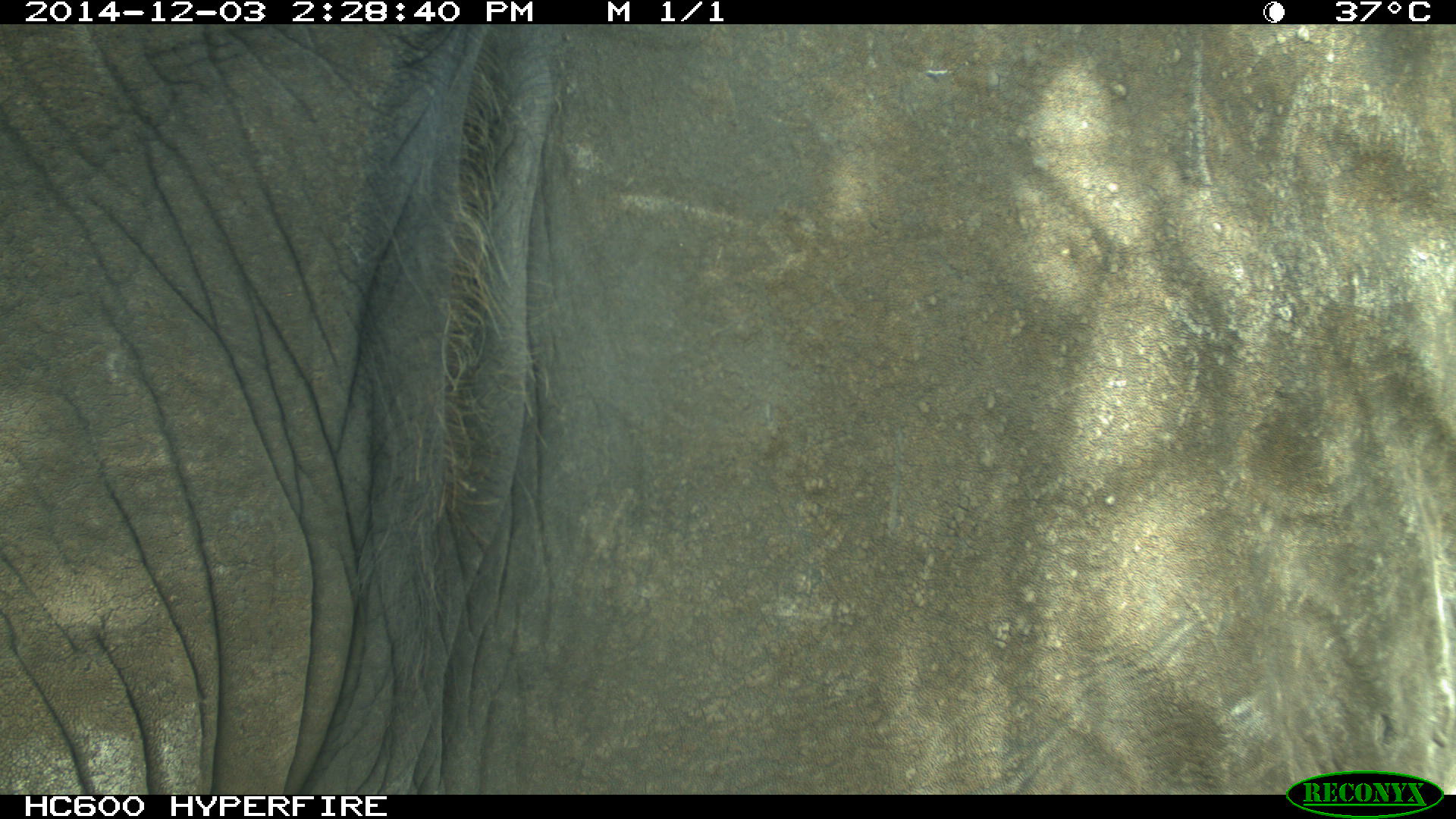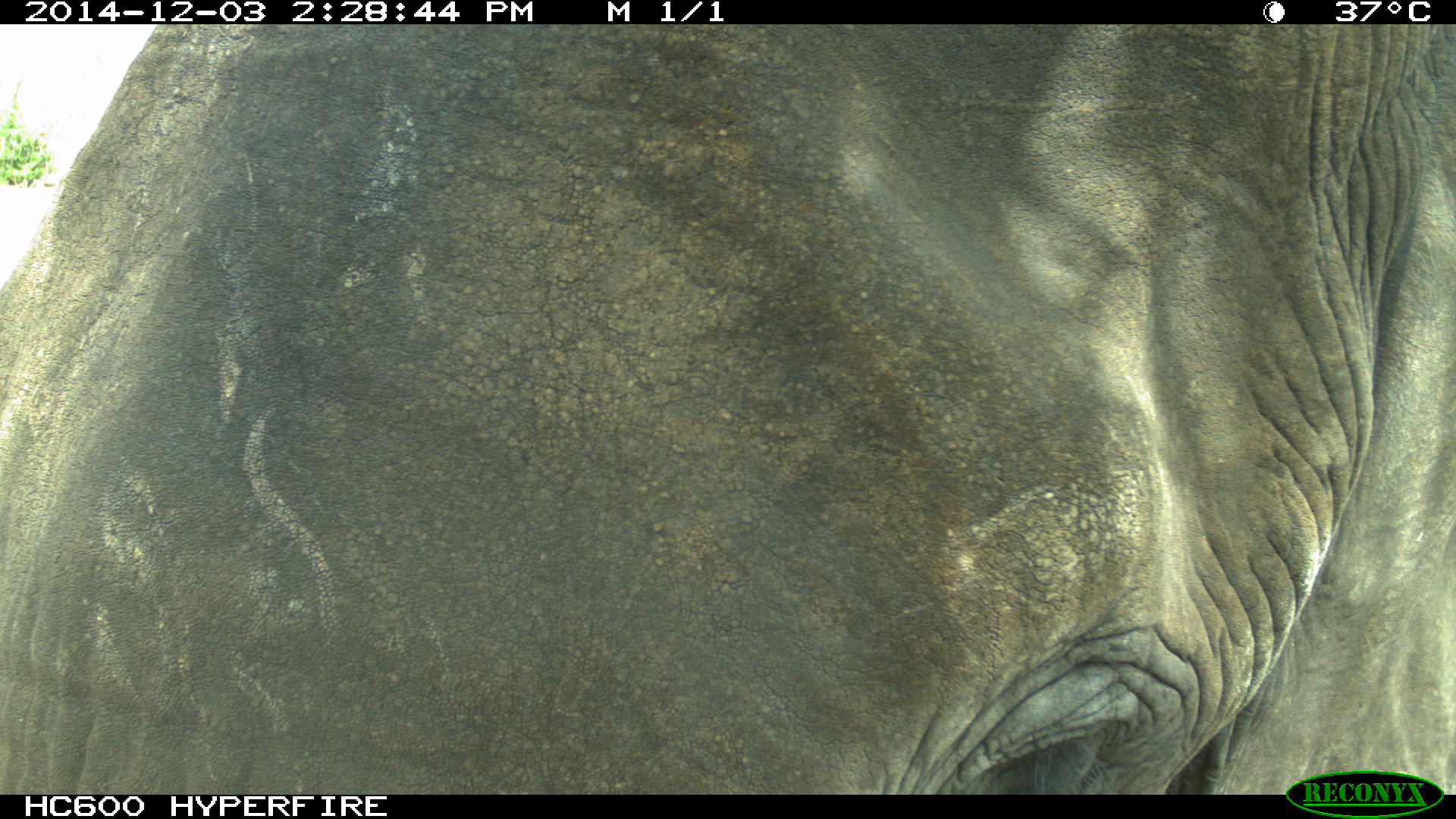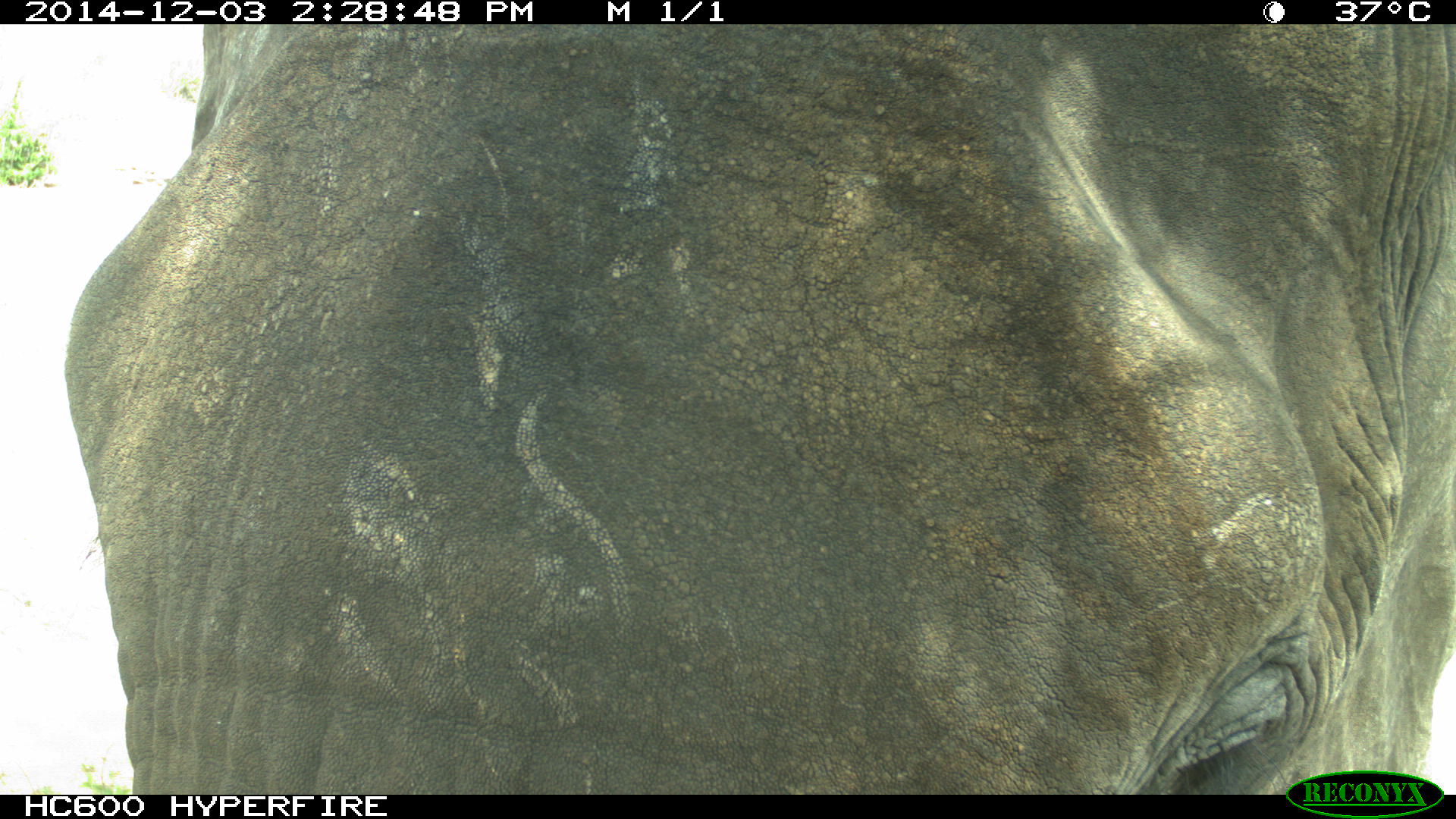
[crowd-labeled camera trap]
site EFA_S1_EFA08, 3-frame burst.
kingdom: Animalia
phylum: Chordata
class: Mammalia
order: Proboscidea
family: Elephantidae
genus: Loxodonta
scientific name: Loxodonta africana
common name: african bush elephant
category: elephant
Elephant (african bush elephant) (Loxodonta africana), count 1. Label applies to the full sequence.